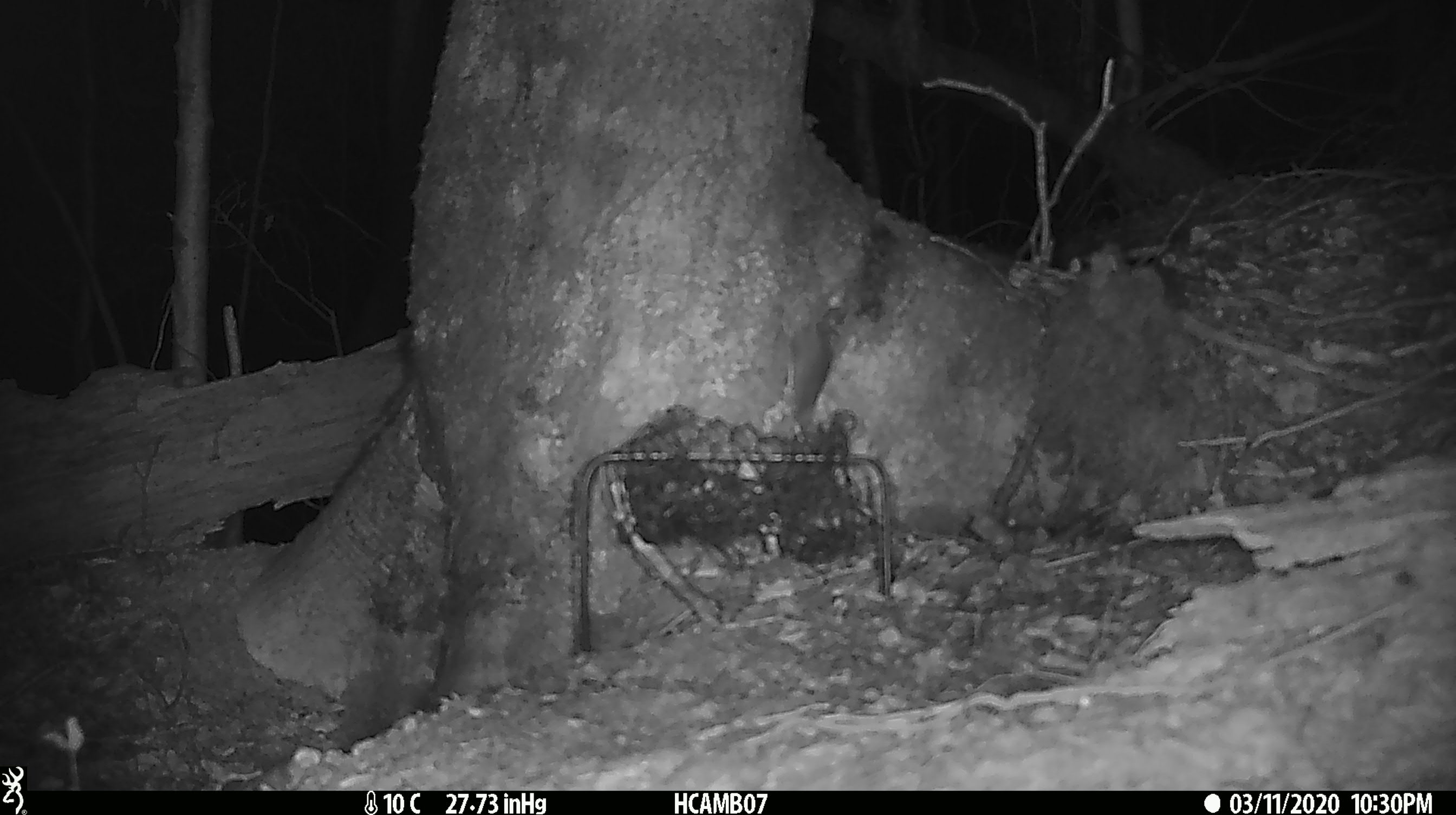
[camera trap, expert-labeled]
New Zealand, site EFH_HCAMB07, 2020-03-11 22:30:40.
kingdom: Animalia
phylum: Chordata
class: Mammalia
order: Rodentia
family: Muridae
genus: Mus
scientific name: Mus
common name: mouse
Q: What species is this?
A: Mouse (Mus).